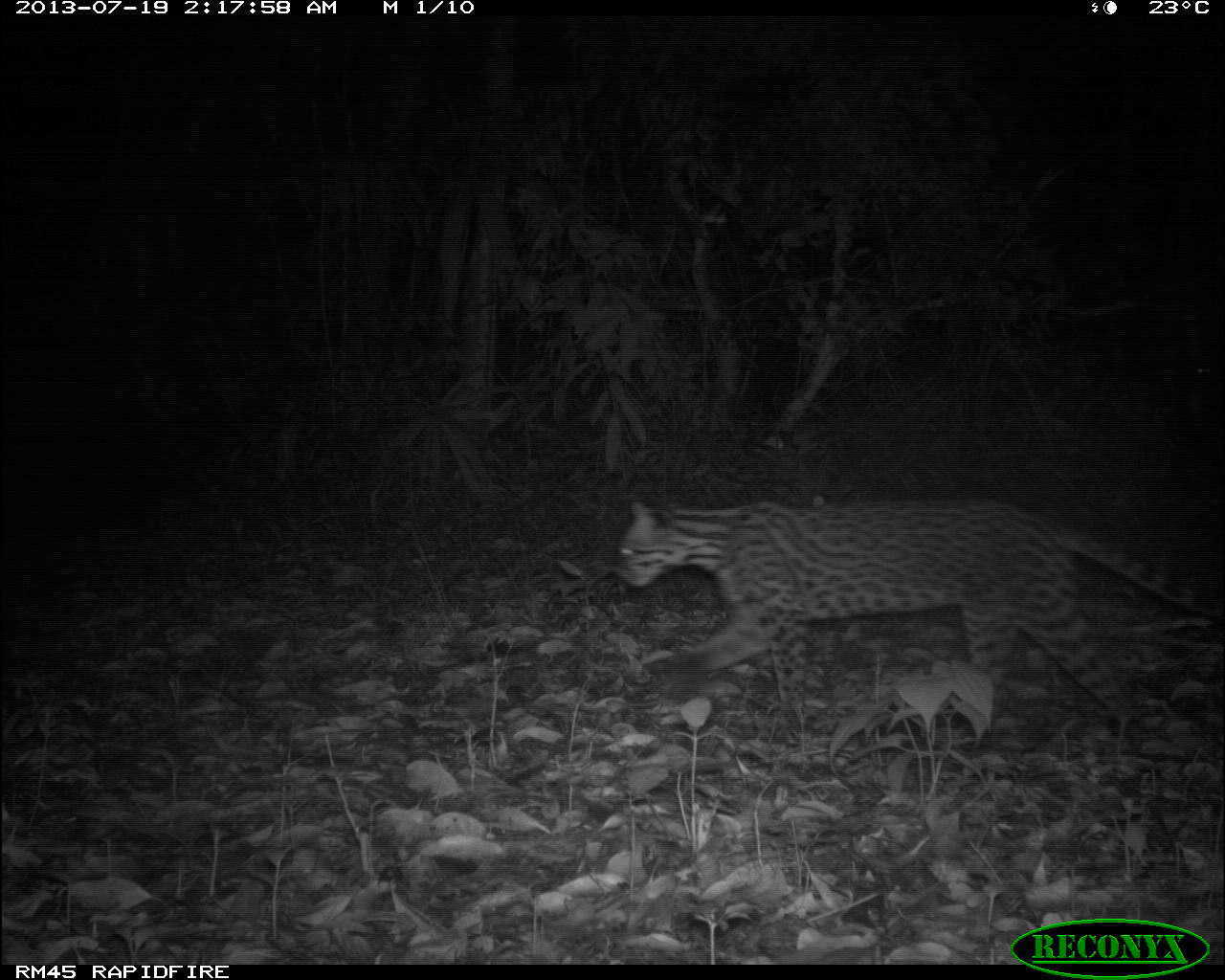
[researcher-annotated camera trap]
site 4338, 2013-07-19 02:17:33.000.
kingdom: Animalia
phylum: Chordata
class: Mammalia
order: Carnivora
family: Felidae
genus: Leopardus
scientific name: Leopardus pardalis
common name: ocelot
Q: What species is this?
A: Leopardus pardalis (ocelot).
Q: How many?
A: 1.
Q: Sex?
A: Female.